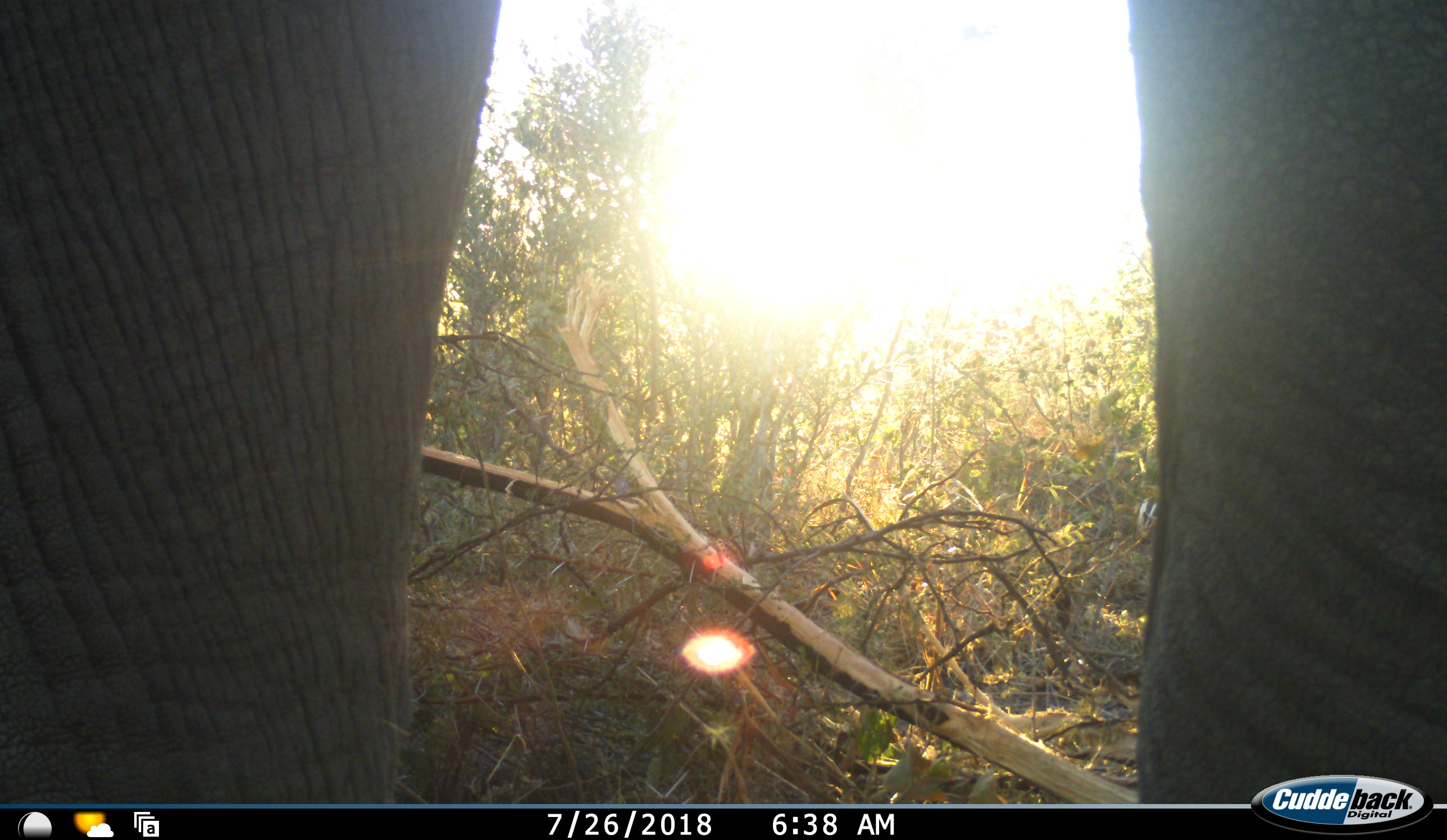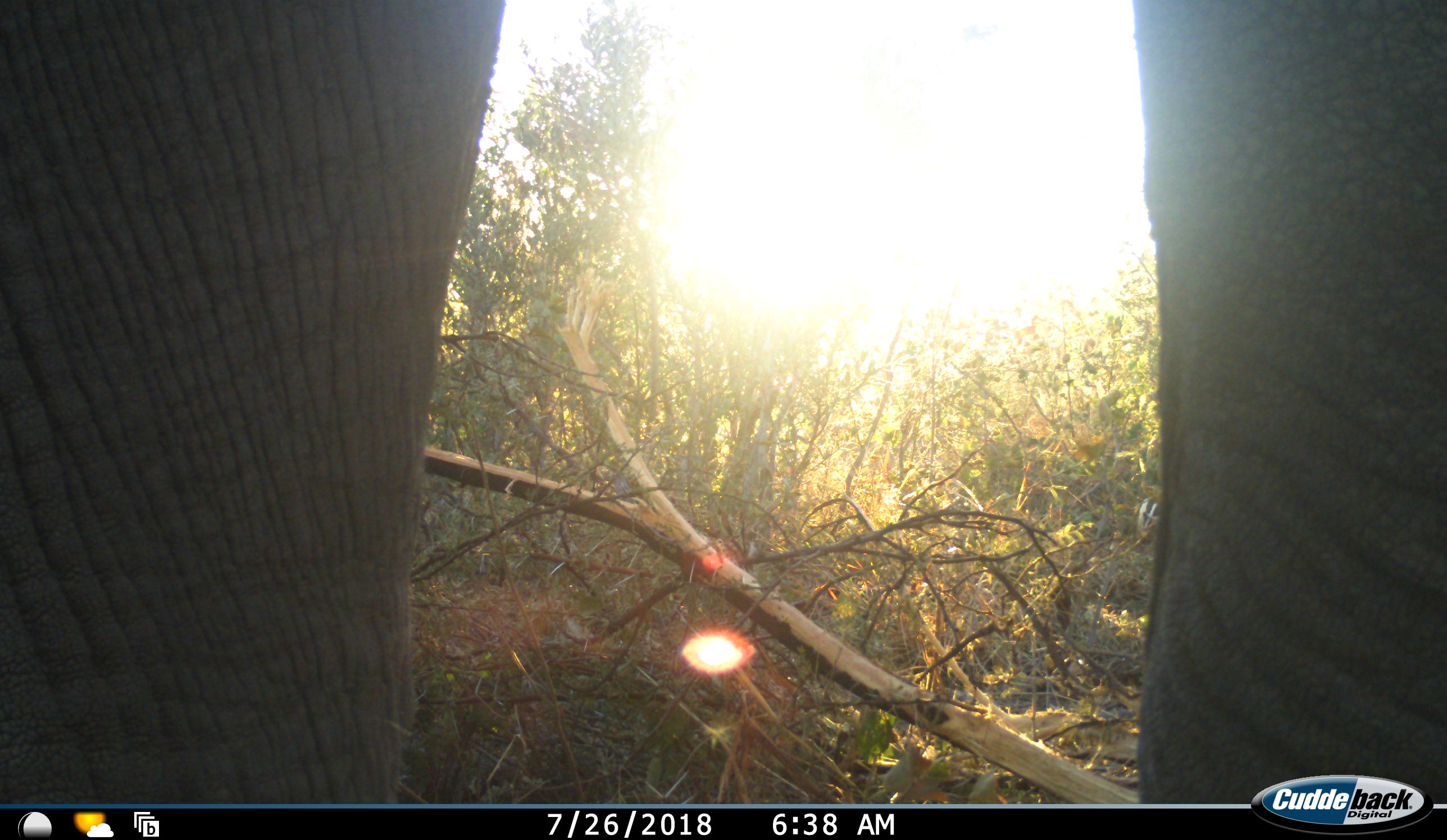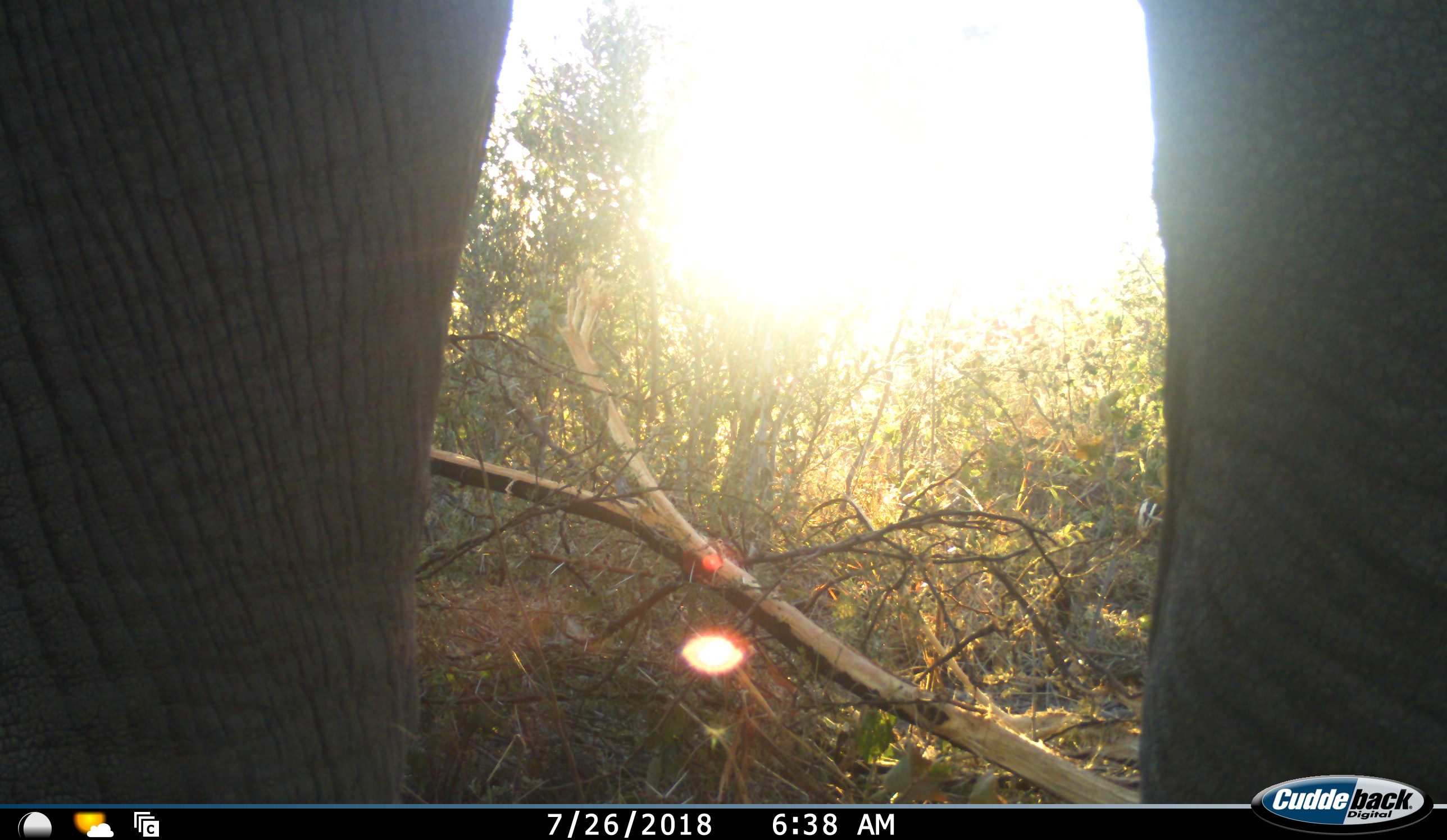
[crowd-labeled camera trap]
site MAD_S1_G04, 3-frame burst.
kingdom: Animalia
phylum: Chordata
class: Mammalia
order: Proboscidea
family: Elephantidae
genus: Loxodonta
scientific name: Loxodonta africana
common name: african bush elephant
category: elephant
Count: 1.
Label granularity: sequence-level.